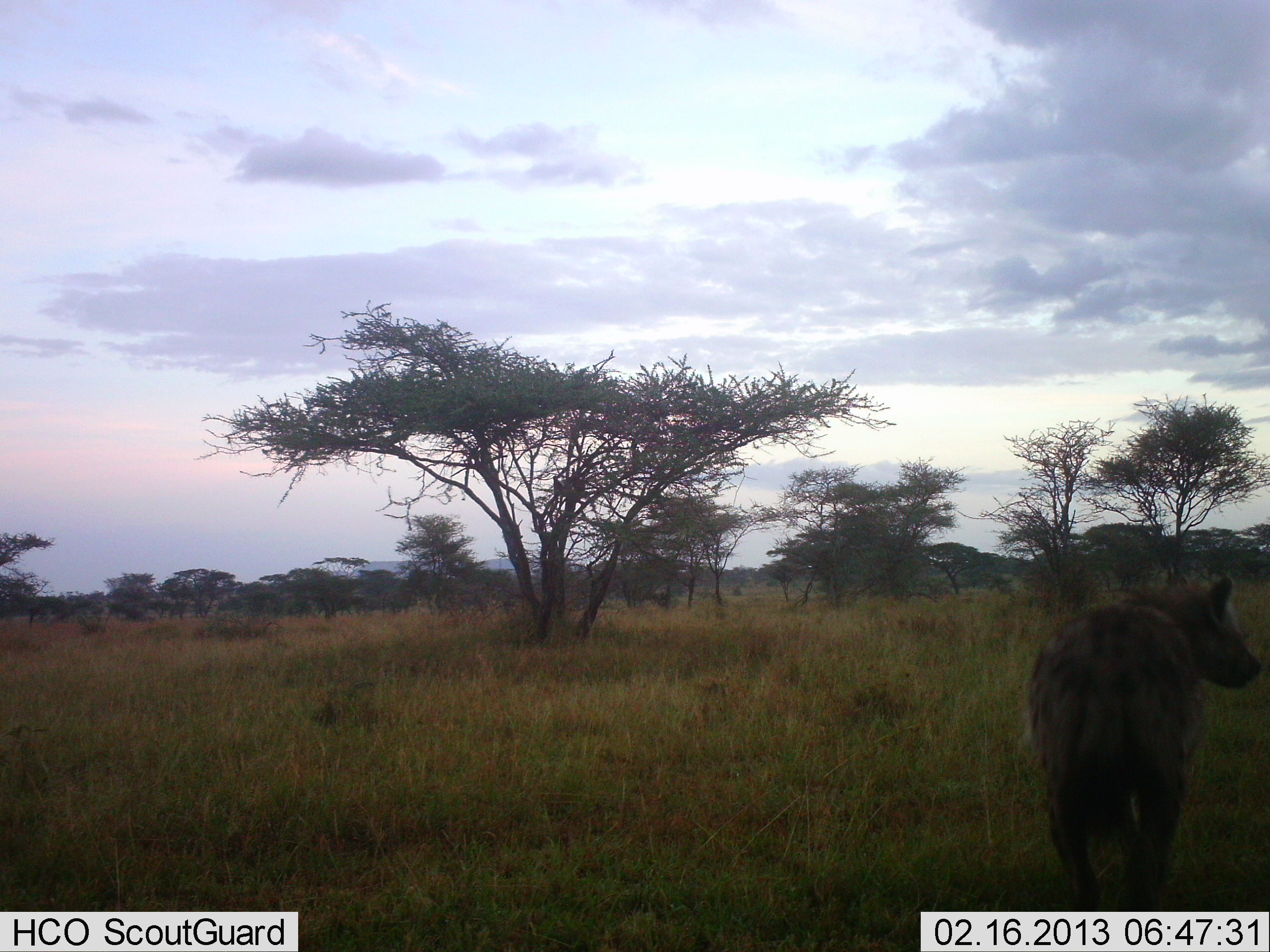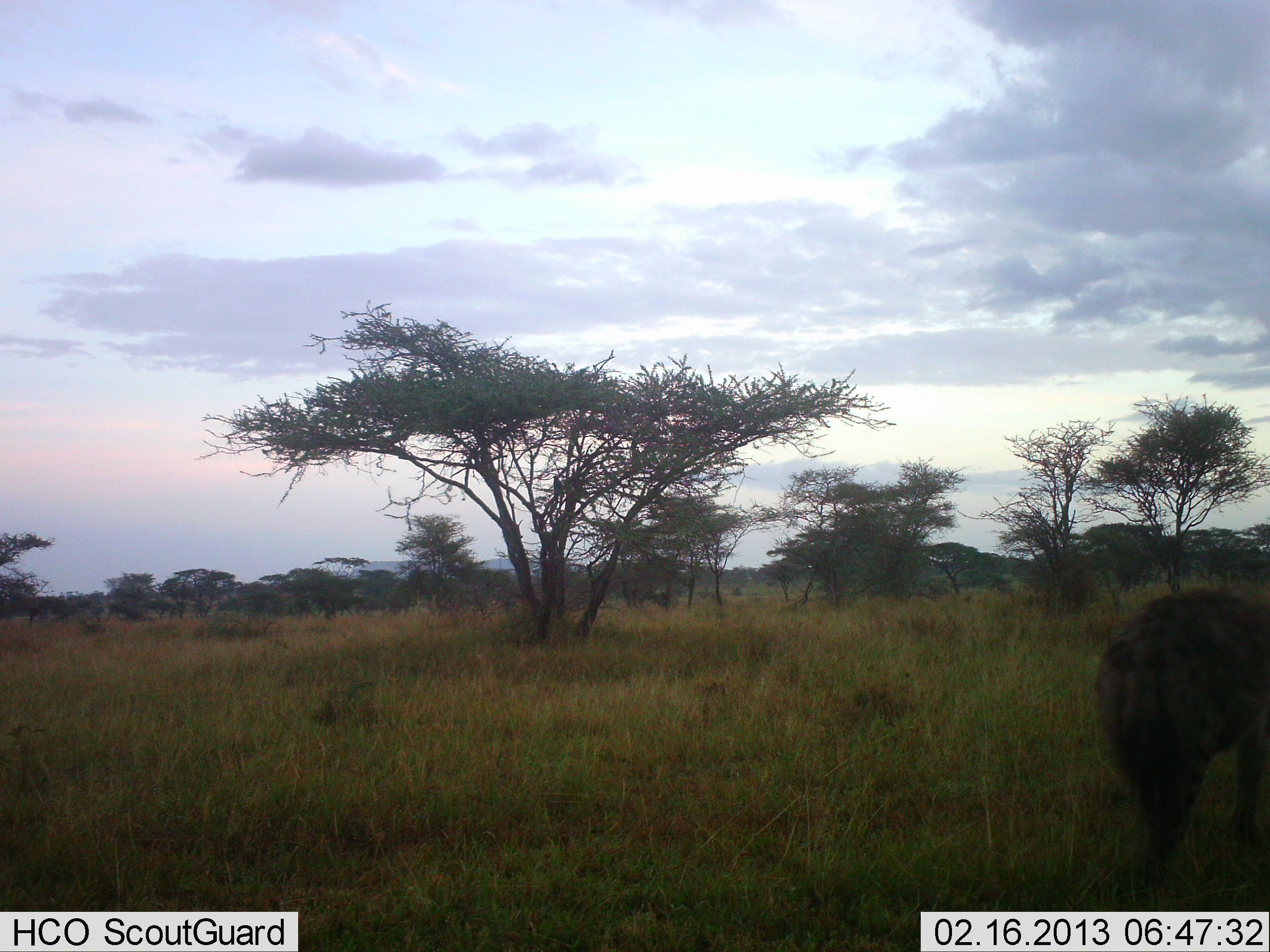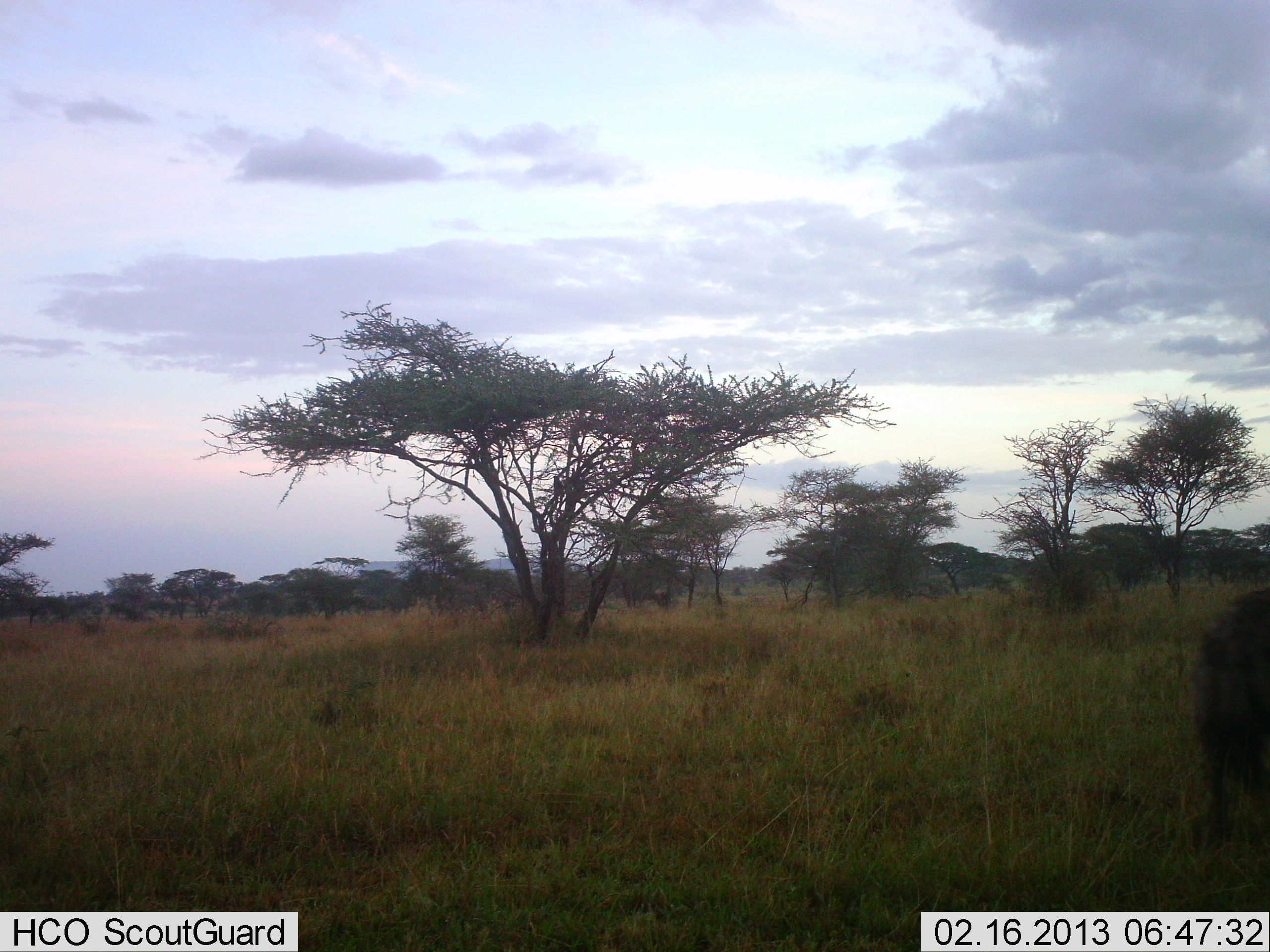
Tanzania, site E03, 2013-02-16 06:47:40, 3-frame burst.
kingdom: Animalia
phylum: Chordata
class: Mammalia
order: Carnivora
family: Hyaenidae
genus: Crocuta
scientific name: Crocuta crocuta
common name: spotted hyena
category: hyenaspotted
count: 1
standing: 32%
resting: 0%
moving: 79%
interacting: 0%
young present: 0%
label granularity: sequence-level